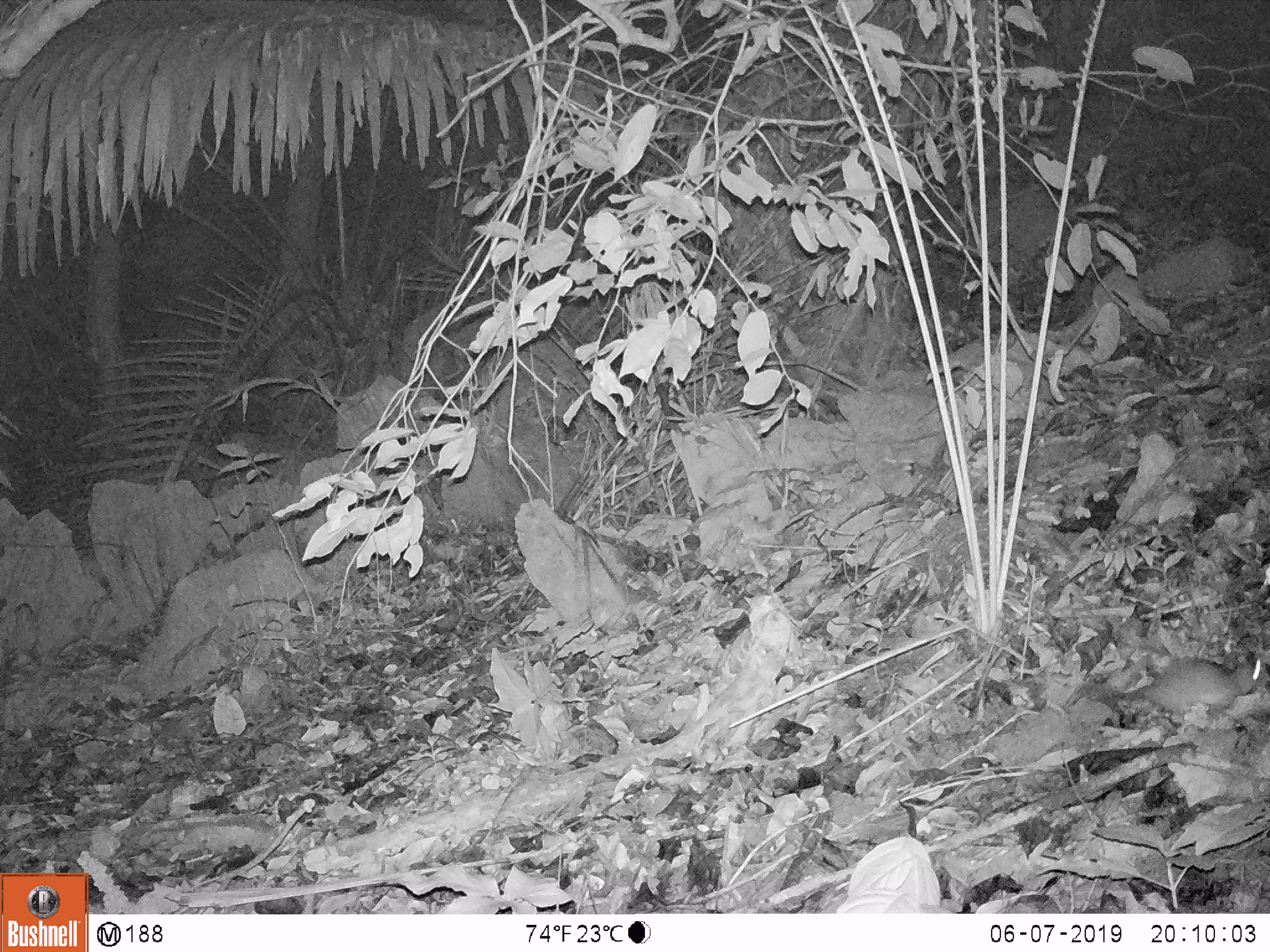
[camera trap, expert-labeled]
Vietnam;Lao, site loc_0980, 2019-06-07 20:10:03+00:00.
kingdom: Animalia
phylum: Chordata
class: Mammalia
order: Rodentia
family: Muridae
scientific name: Muridae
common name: old-world mice and rats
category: unidentified murid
Unidentified murid (old-world mice and rats) (Muridae). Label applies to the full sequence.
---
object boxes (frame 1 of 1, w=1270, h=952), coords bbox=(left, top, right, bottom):
unidentified murid: bbox=(1115, 654, 1269, 714)